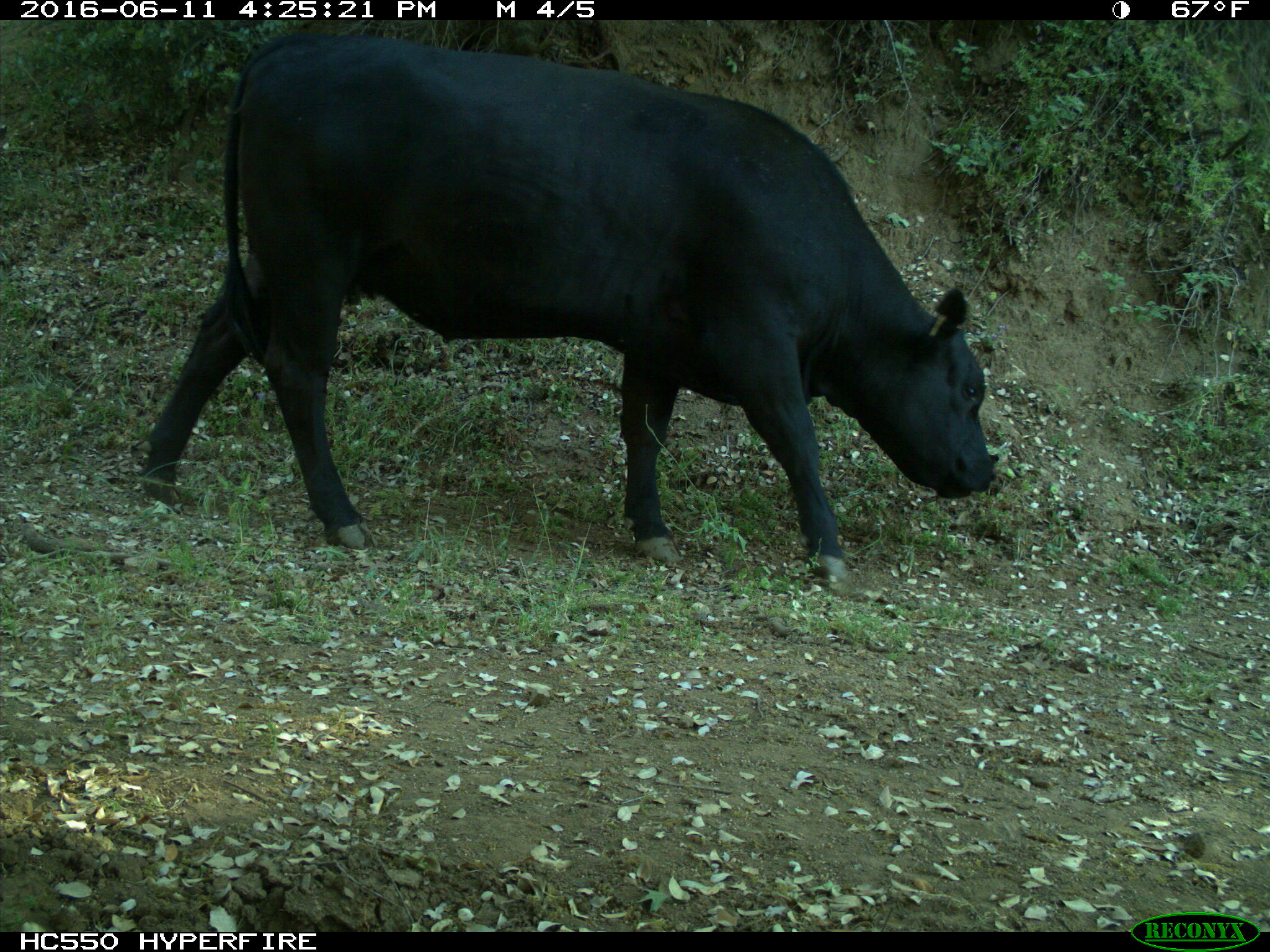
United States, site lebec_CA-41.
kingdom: Animalia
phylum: Chordata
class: Mammalia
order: Artiodactyla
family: Bovidae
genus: Bos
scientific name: Bos taurus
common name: domestic cow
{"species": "Bos taurus (domestic cow)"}